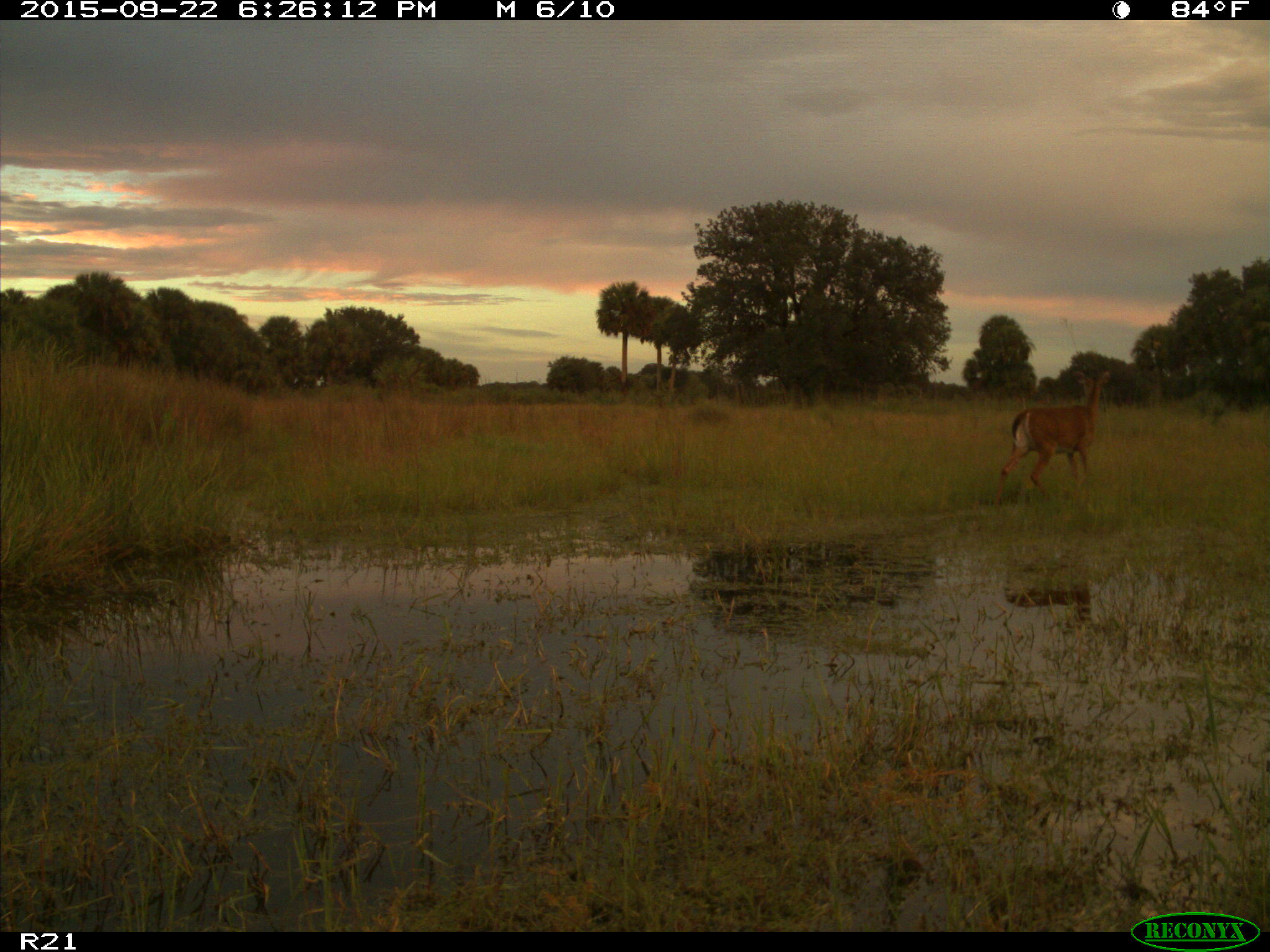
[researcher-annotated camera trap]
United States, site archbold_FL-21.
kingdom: Animalia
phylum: Chordata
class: Mammalia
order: Artiodactyla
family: Cervidae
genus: Odocoileus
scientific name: Odocoileus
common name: deer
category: unidentified deer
Unidentified deer (deer) (Odocoileus).